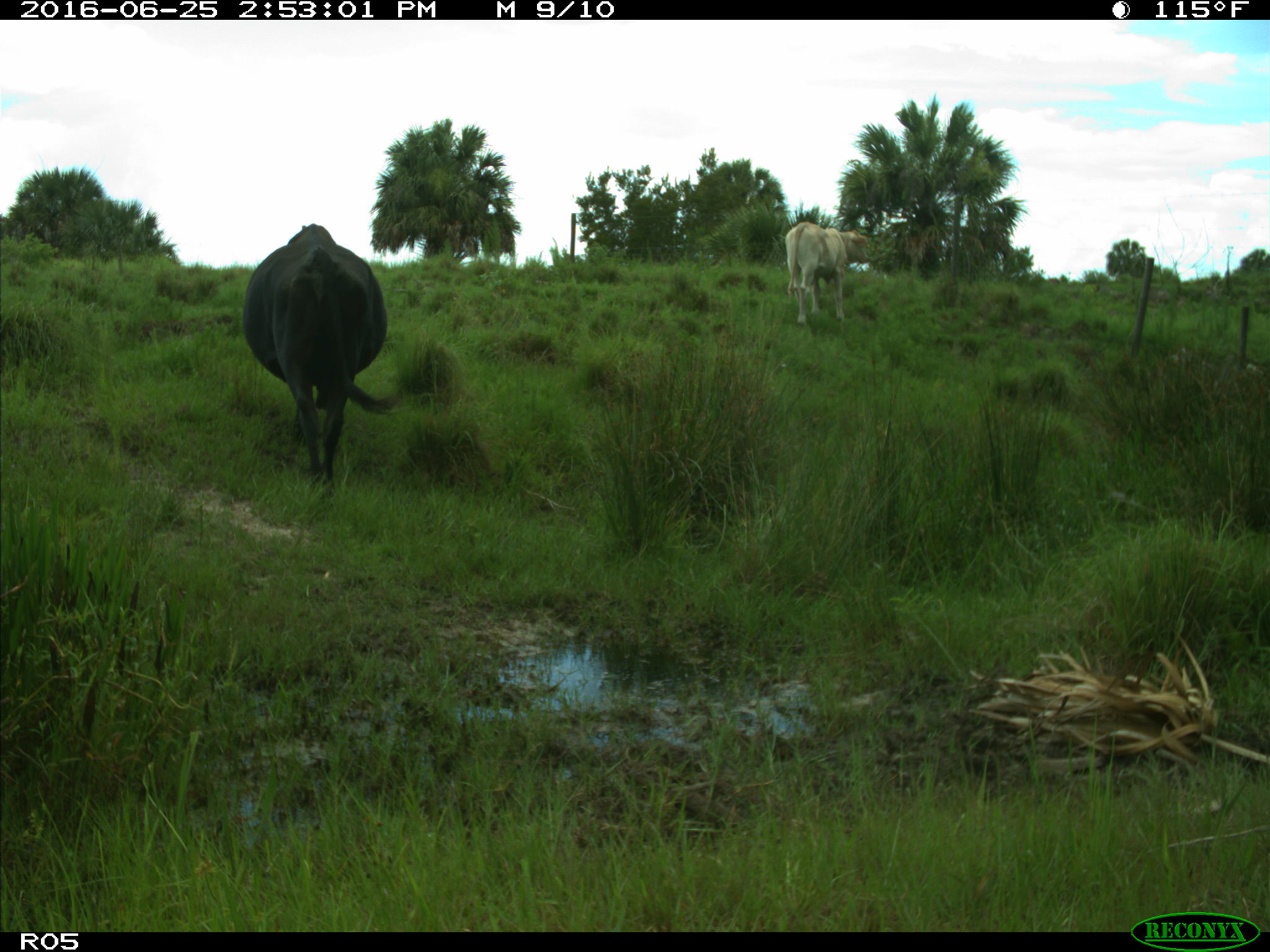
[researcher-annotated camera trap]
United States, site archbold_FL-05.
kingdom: Animalia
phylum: Chordata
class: Mammalia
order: Artiodactyla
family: Bovidae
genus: Bos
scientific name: Bos taurus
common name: domestic cow